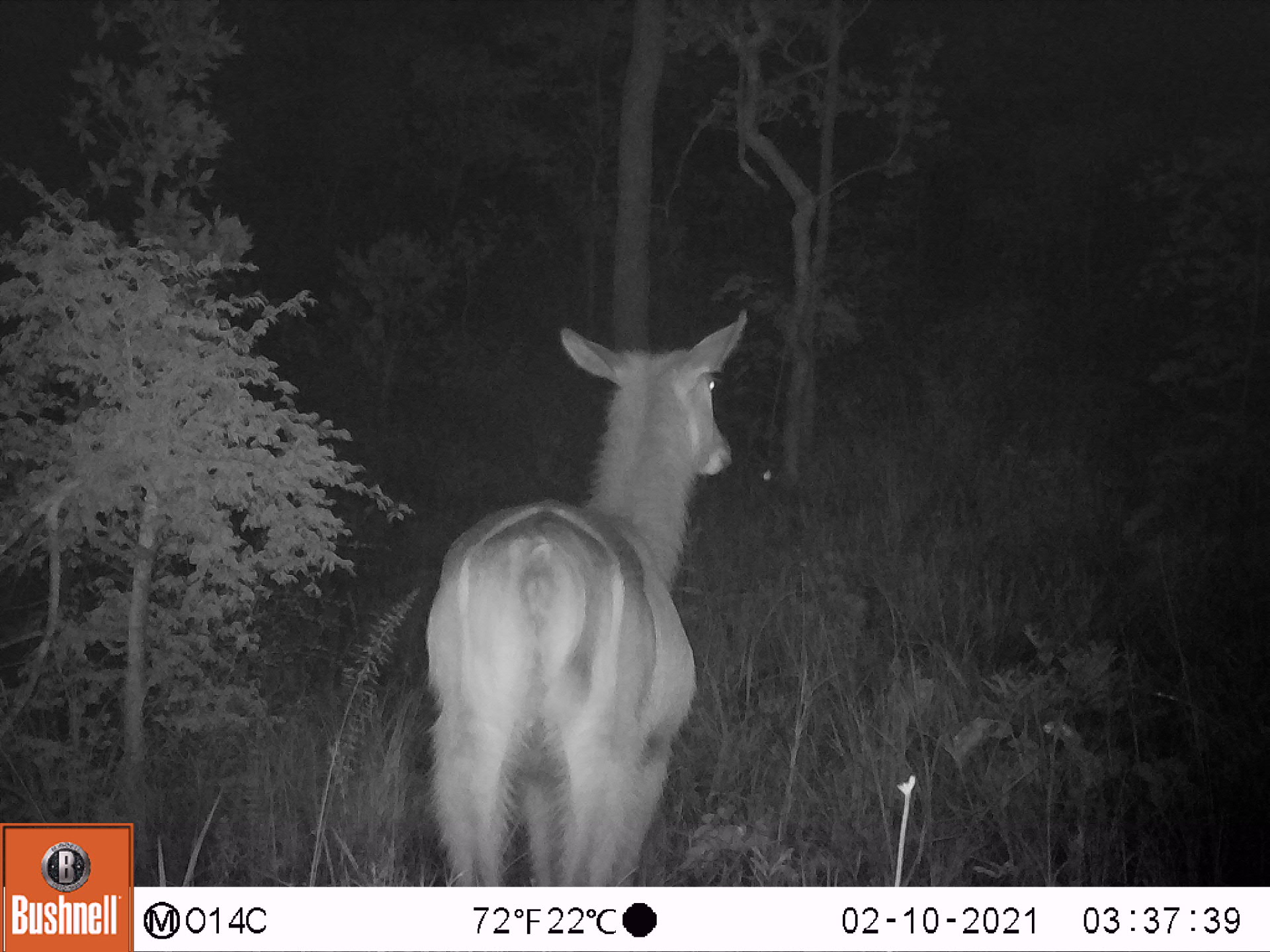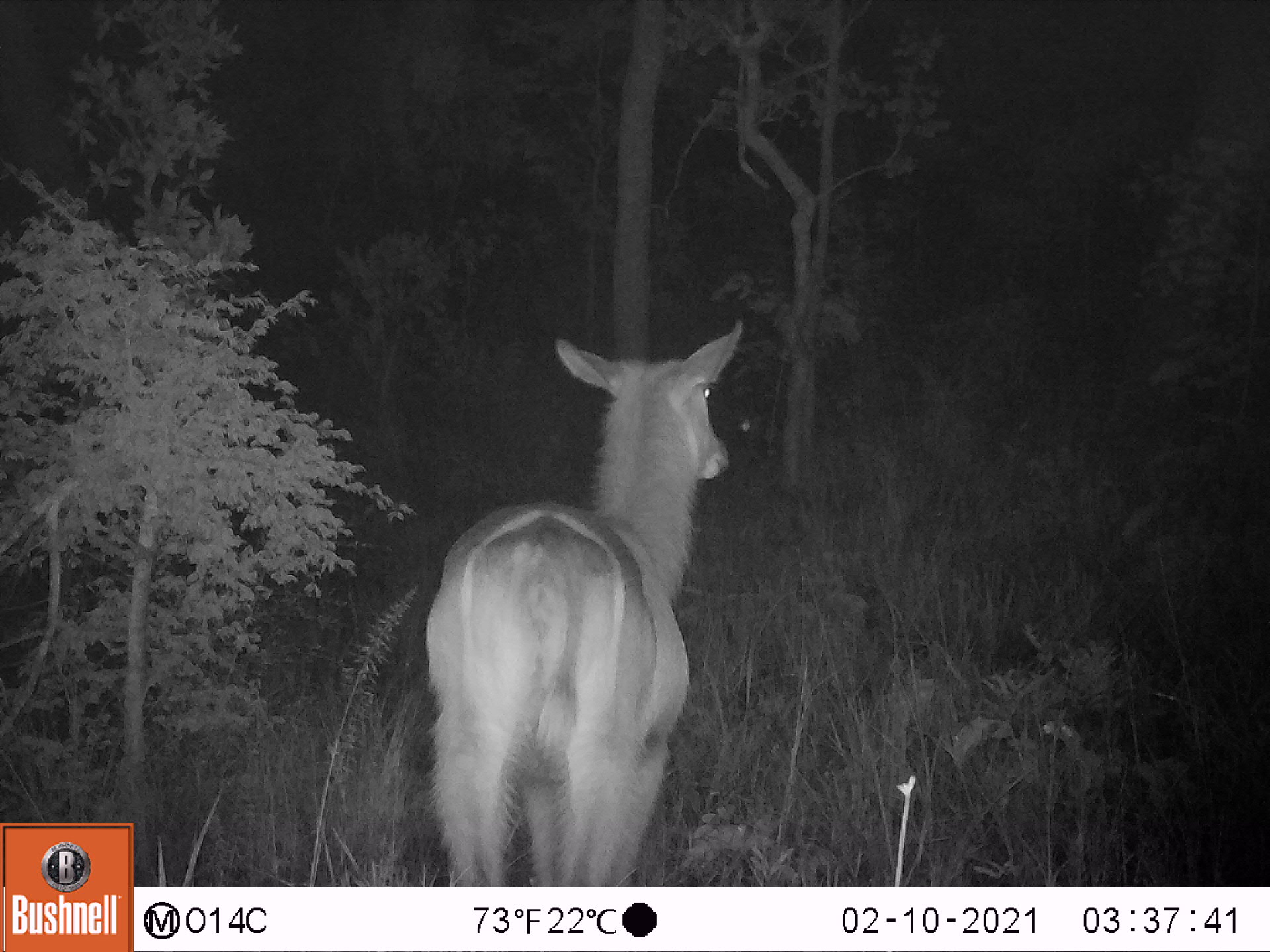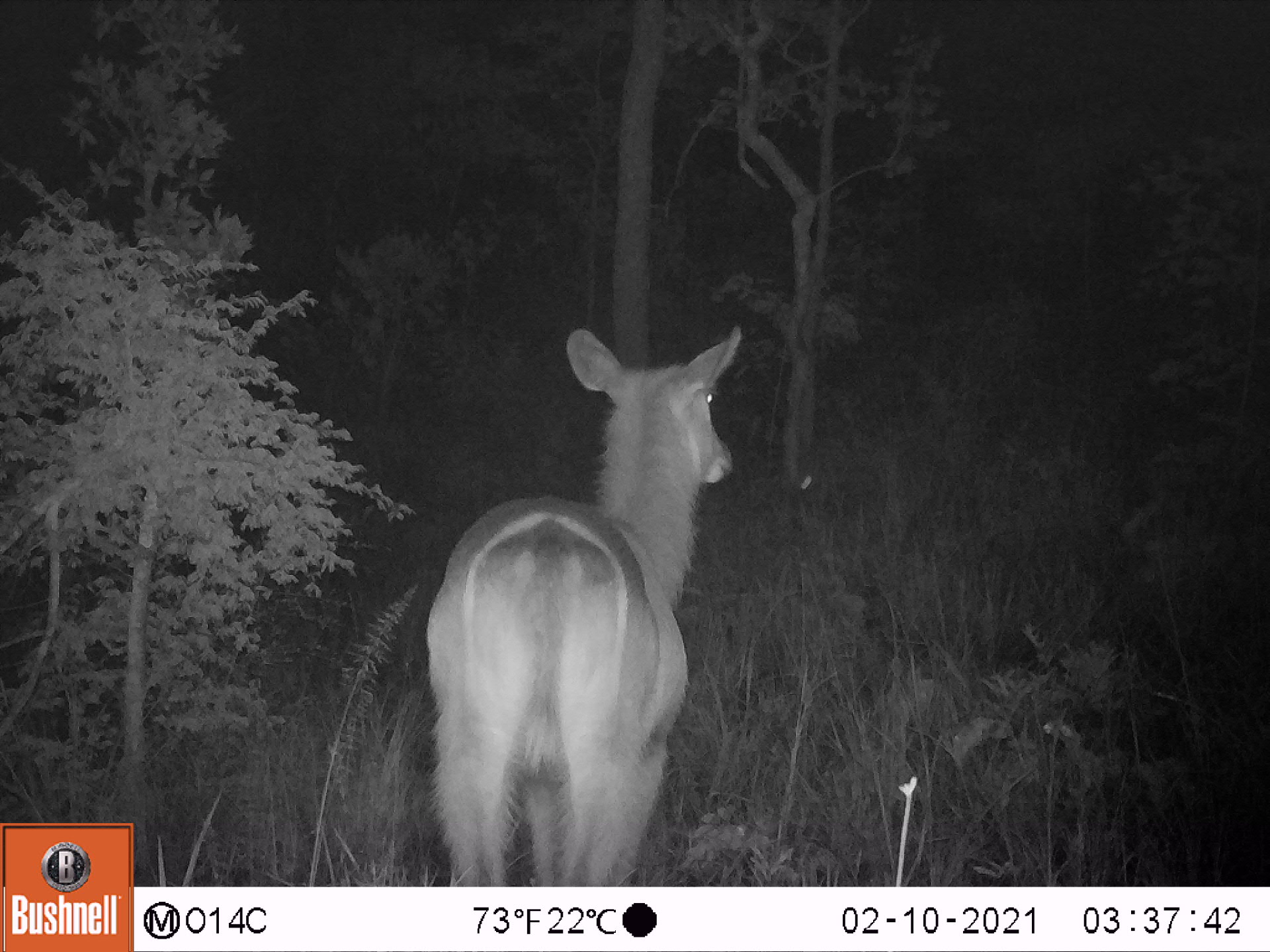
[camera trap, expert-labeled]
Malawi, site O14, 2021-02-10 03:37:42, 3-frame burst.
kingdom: Animalia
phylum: Chordata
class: Mammalia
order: Artiodactyla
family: Bovidae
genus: Kobus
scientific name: Kobus ellipsiprymnus ellipsiprymnus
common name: common waterbuck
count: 1